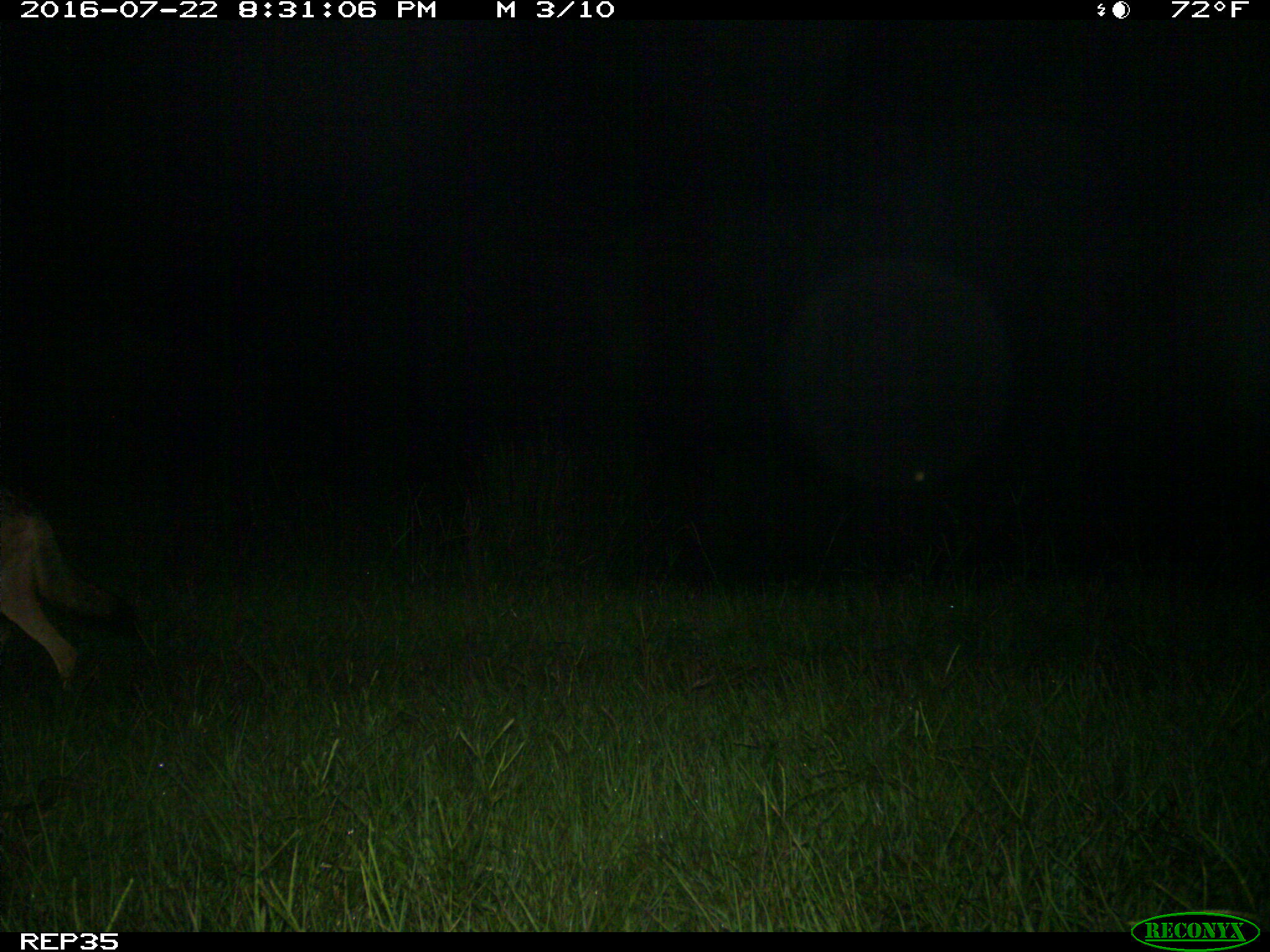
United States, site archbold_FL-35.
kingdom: Animalia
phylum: Chordata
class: Mammalia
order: Carnivora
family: Canidae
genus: Canis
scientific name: Canis latrans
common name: coyote